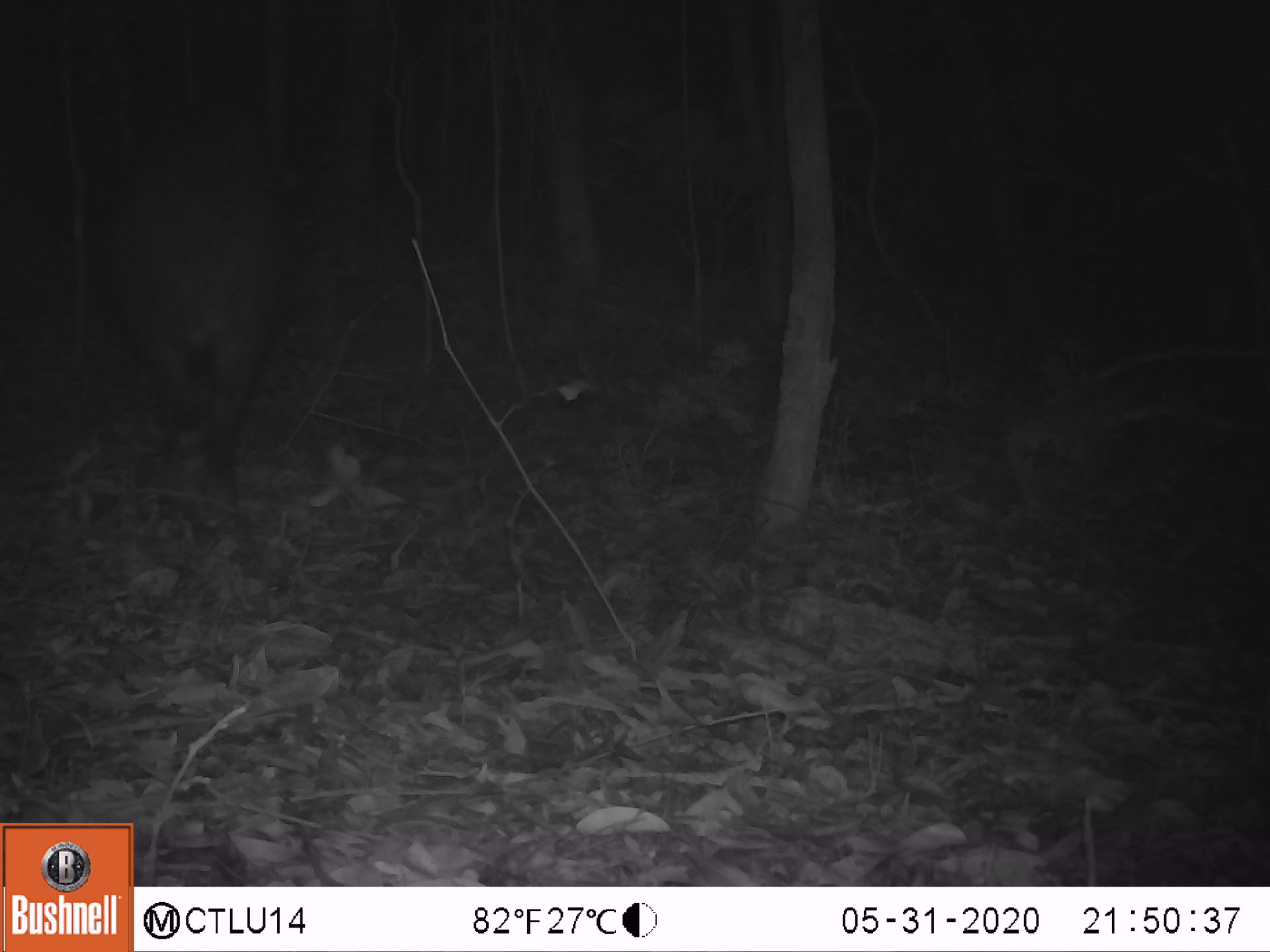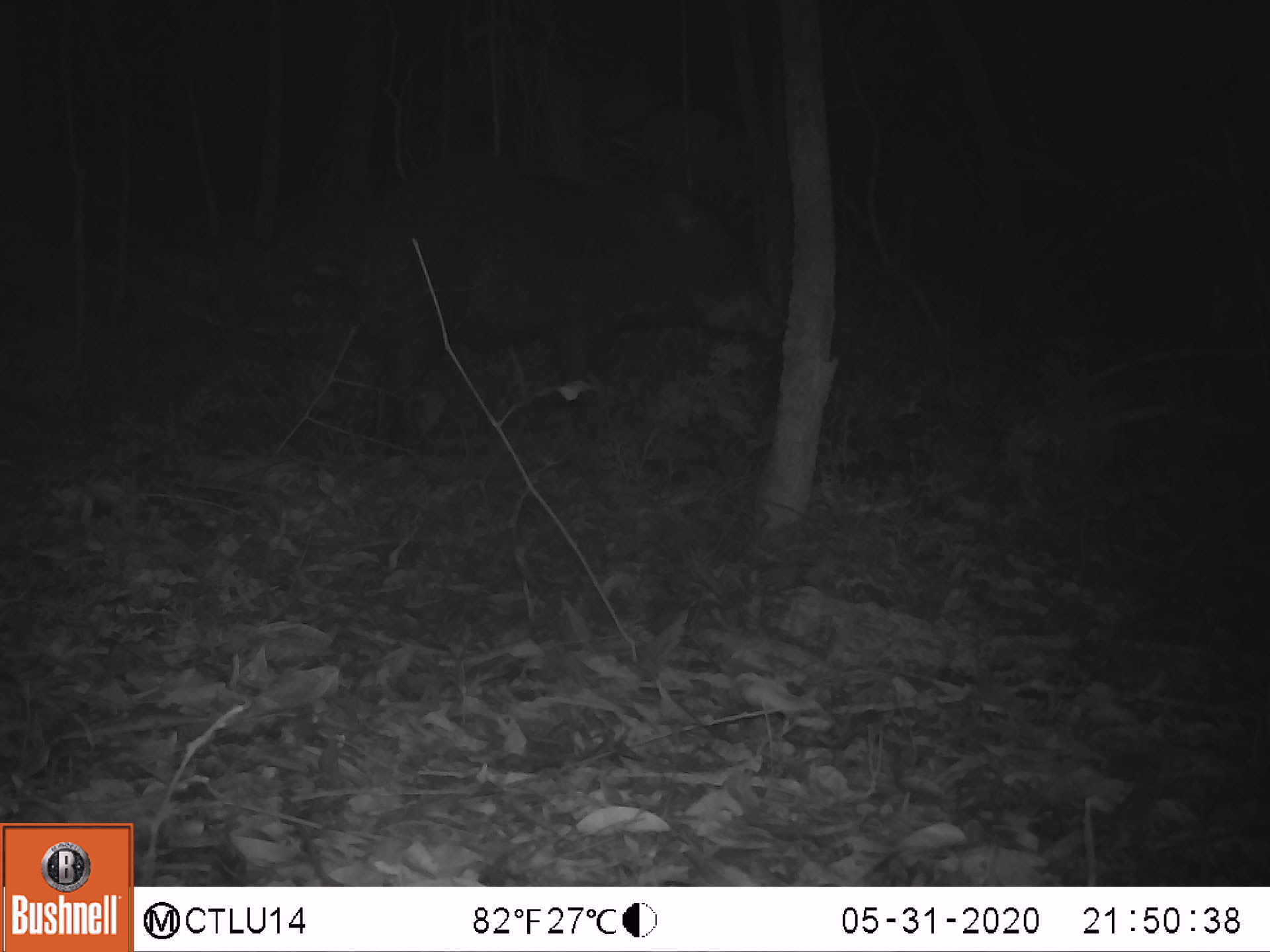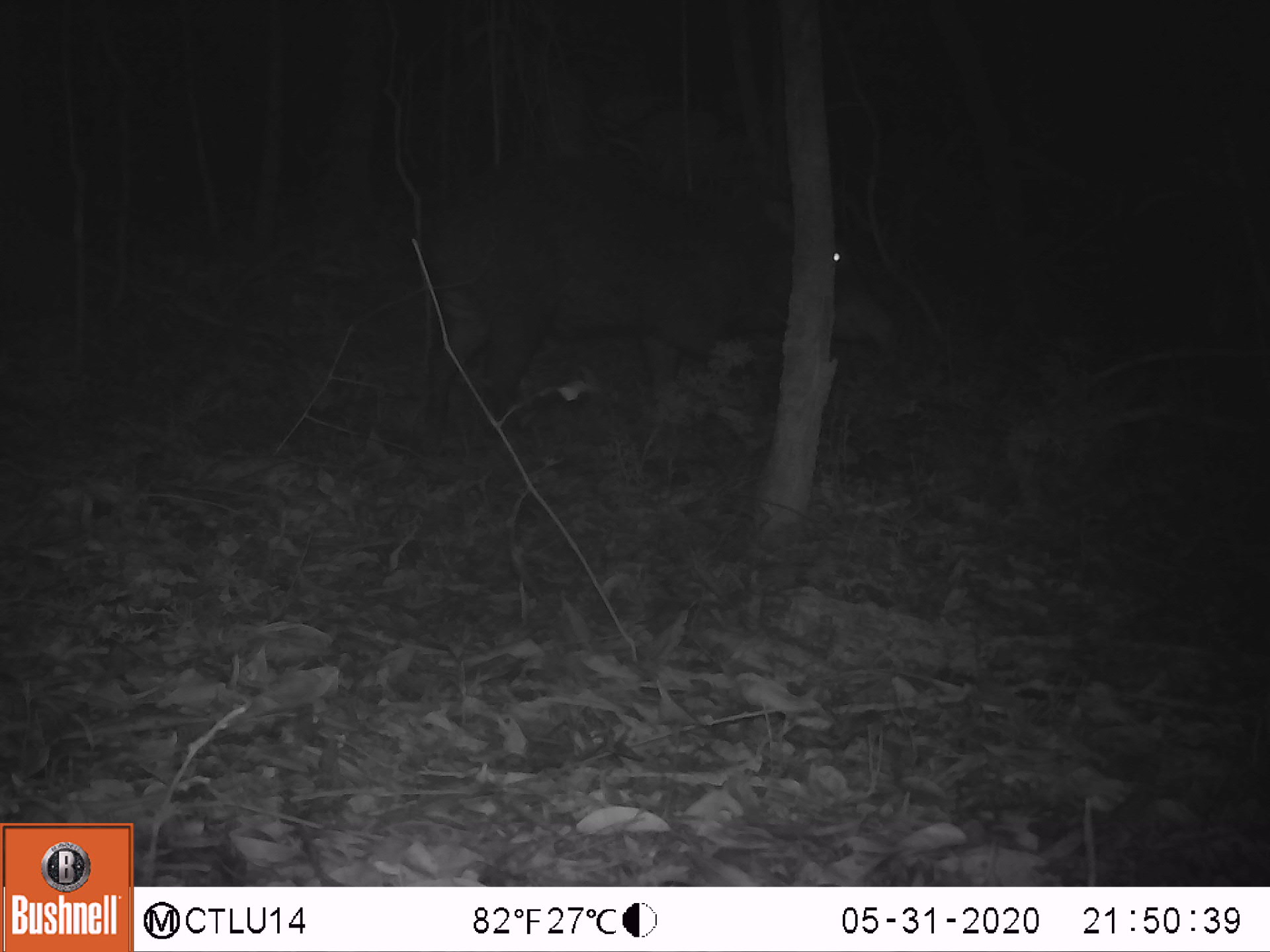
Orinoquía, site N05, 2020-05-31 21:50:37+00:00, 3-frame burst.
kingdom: Animalia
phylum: Chordata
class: Mammalia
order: Artiodactyla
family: Tayassuidae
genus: Tayassu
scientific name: Tayassu pecari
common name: white-lipped peccary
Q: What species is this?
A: White-lipped peccary (Tayassu pecari).